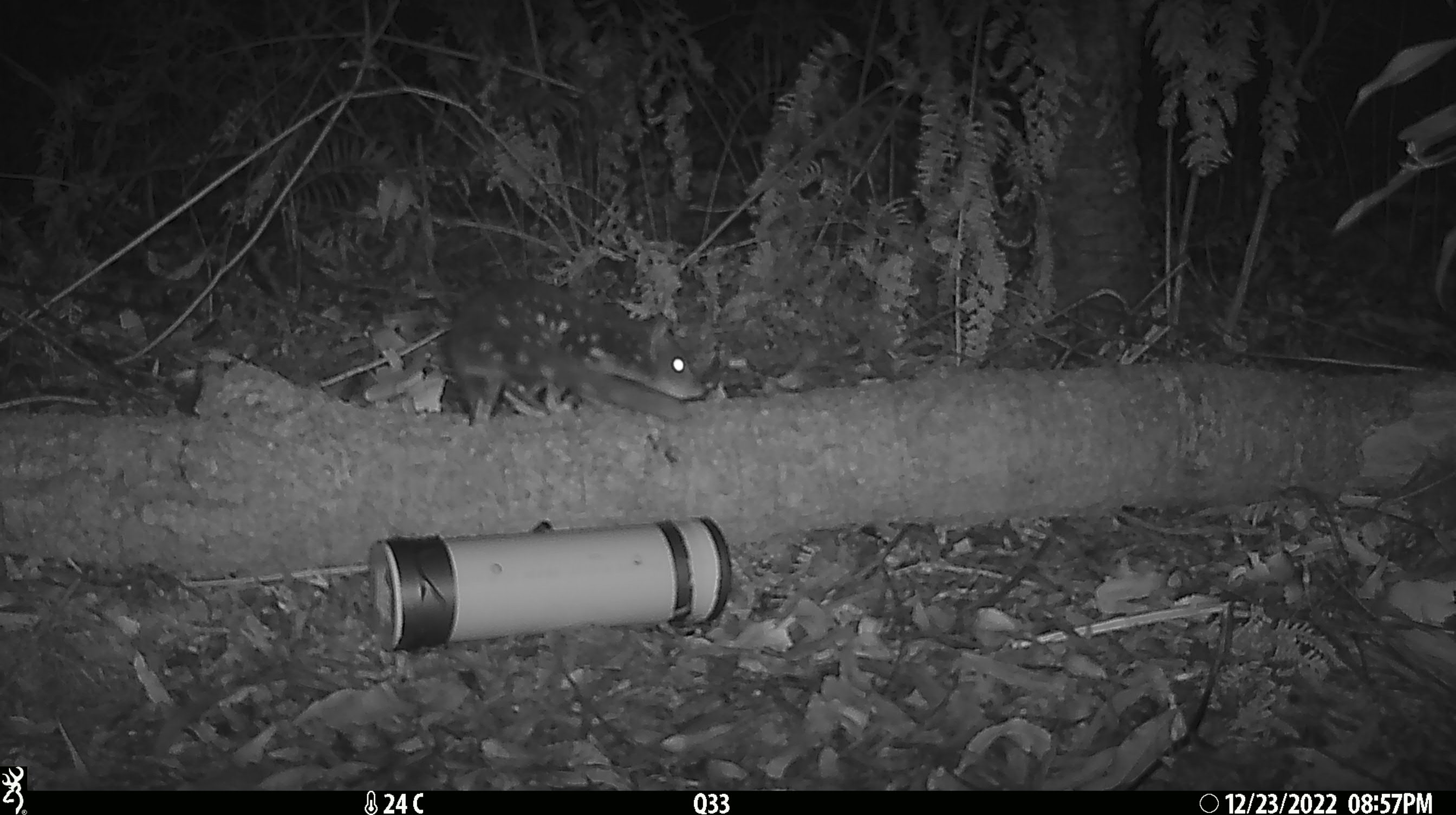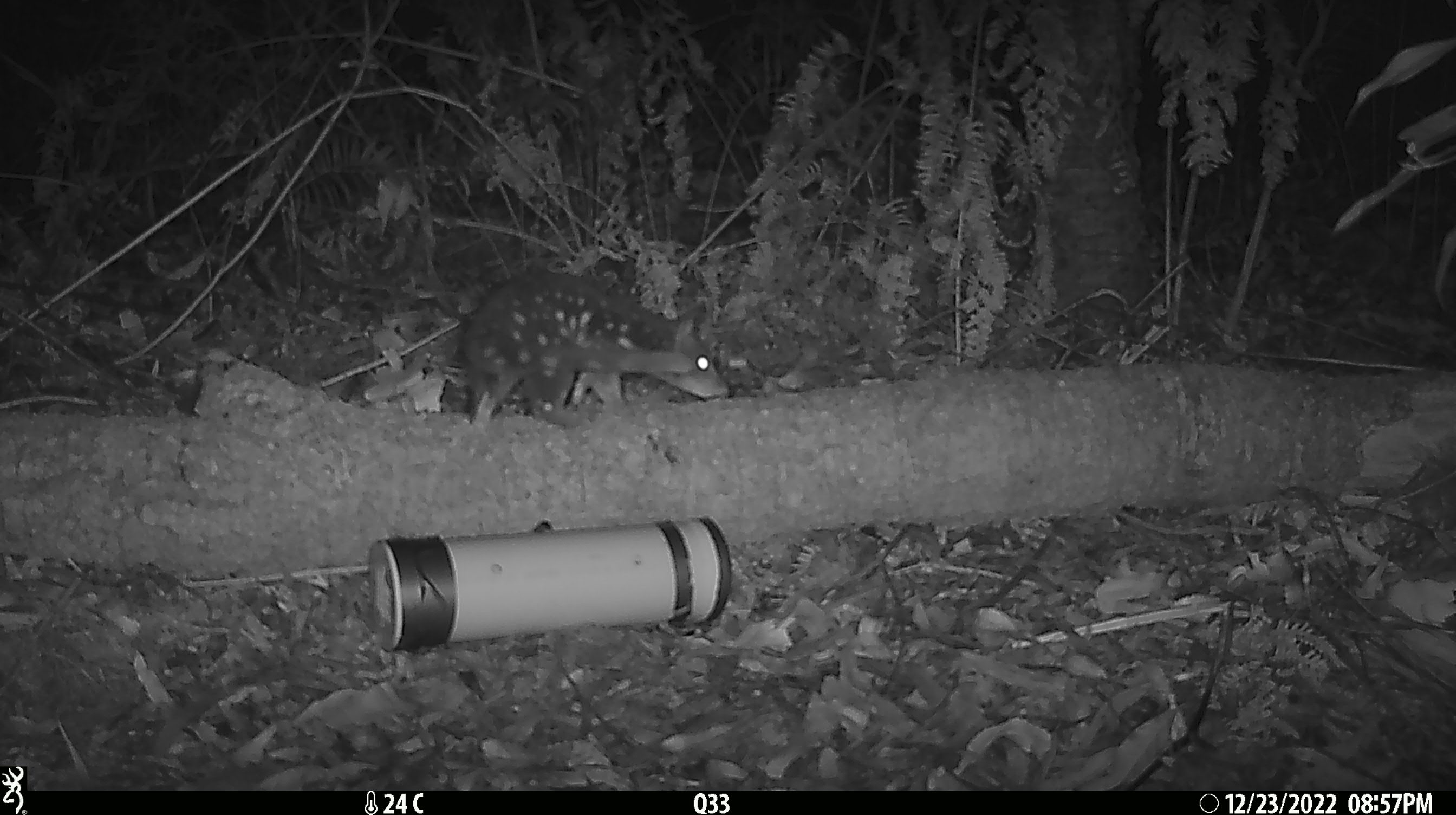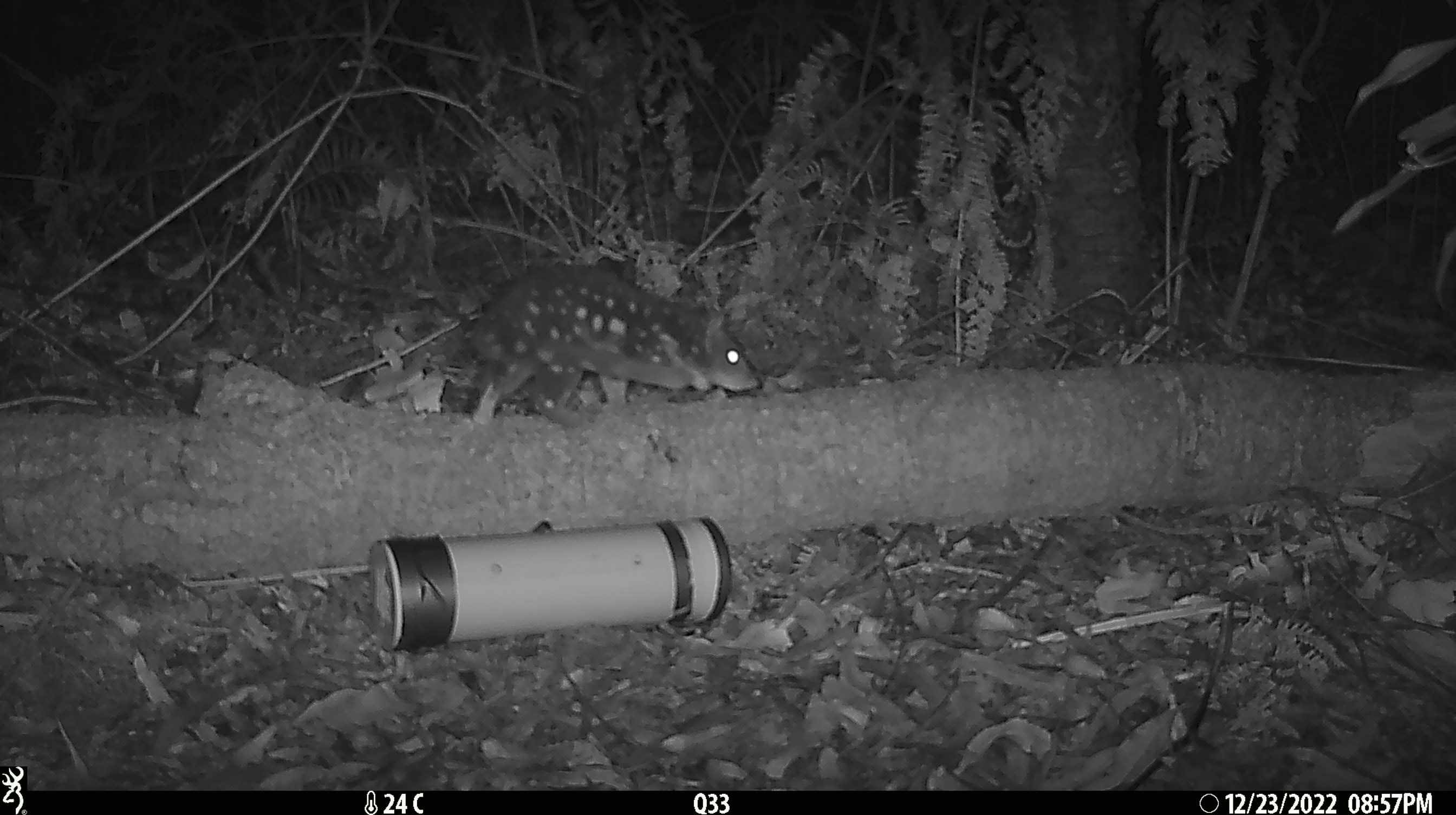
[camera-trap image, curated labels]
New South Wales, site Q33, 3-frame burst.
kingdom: Animalia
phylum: Chordata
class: Mammalia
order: Dasyuromorphia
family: Dasyuridae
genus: Dasyurus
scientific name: Dasyurus maculatus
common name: spotted-tailed quoll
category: quoll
Quoll (spotted-tailed quoll) (Dasyurus maculatus).